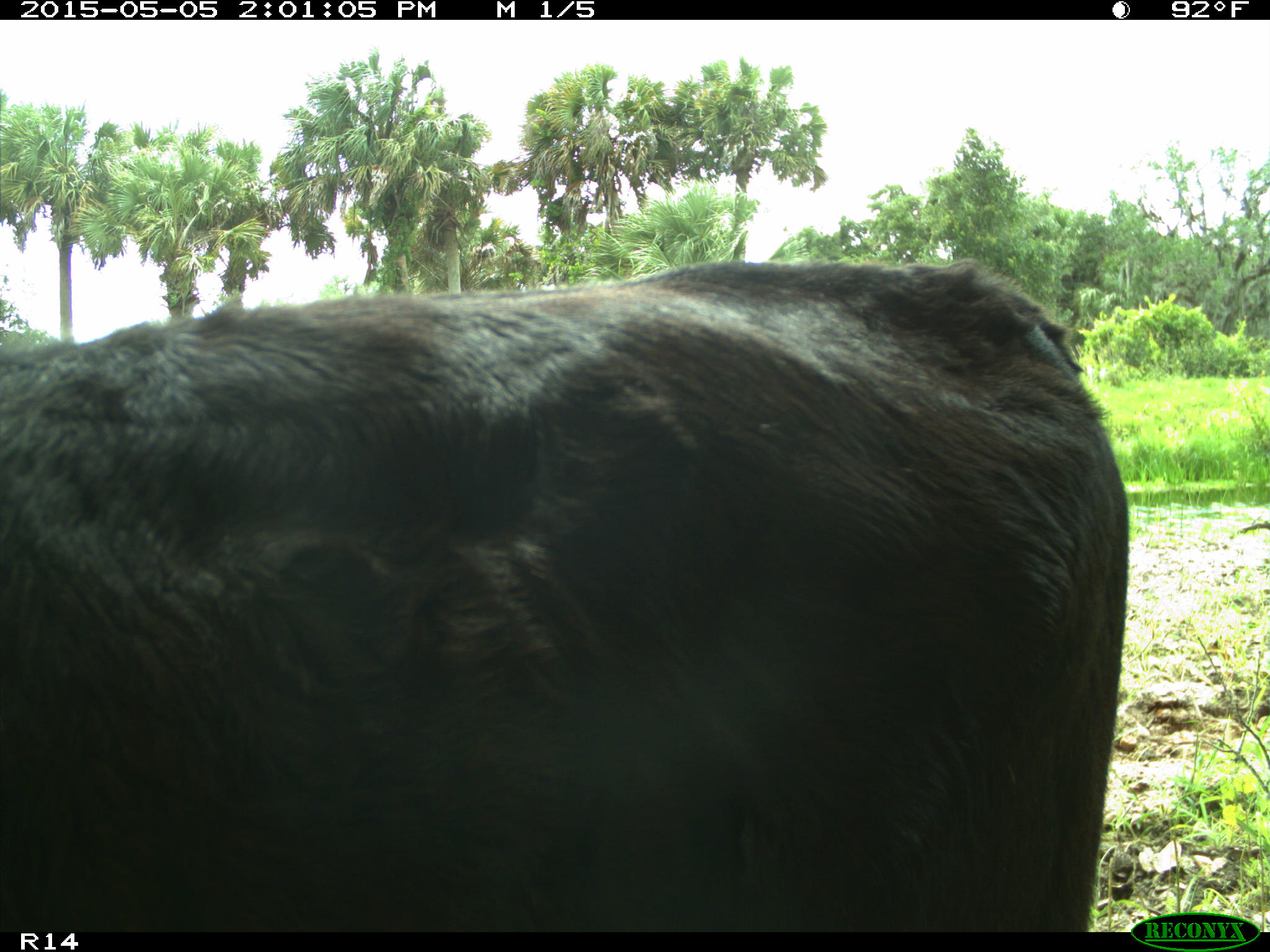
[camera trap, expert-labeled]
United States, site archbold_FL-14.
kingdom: Animalia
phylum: Chordata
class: Mammalia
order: Artiodactyla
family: Bovidae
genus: Bos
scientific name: Bos taurus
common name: domestic cow